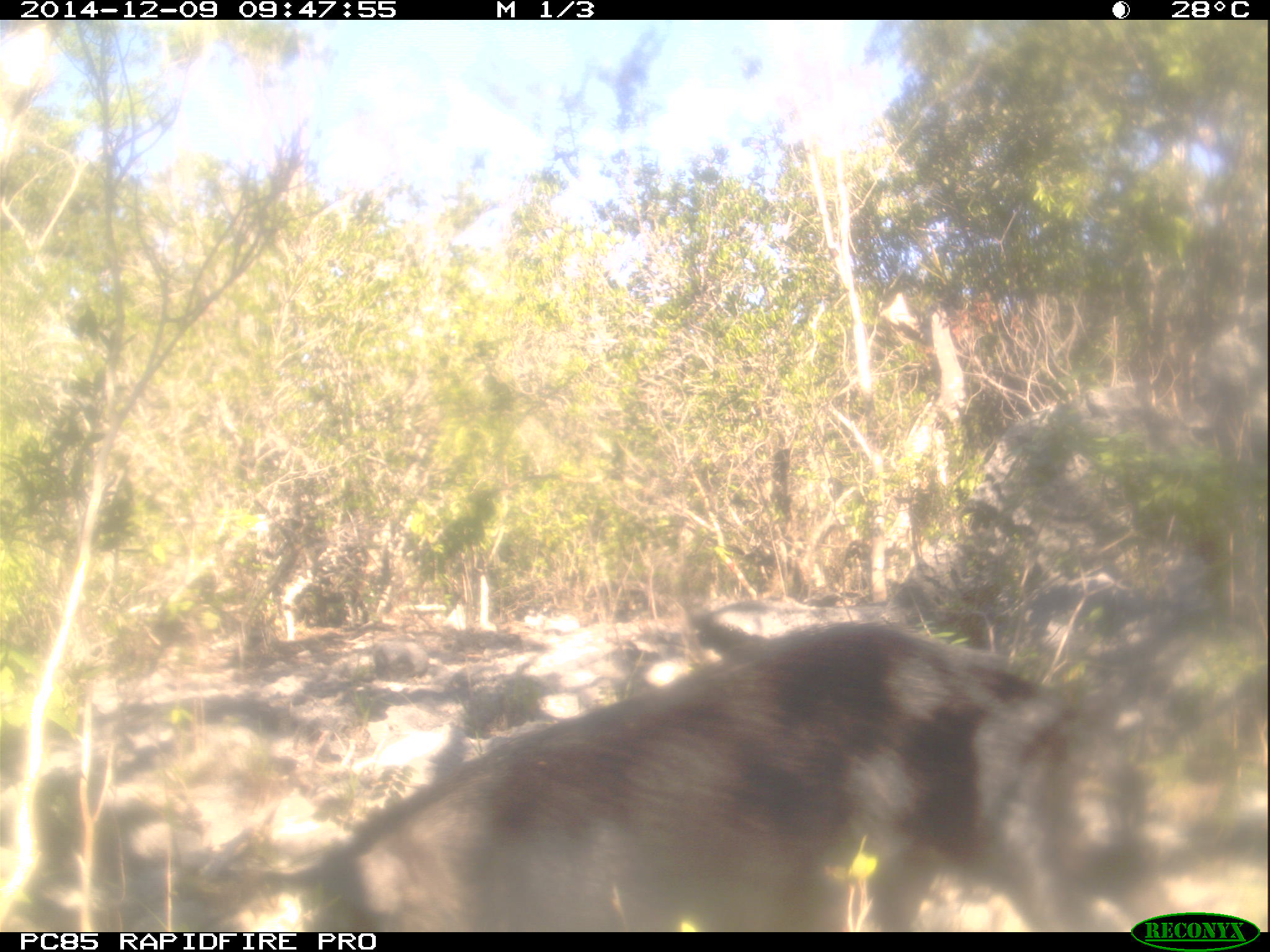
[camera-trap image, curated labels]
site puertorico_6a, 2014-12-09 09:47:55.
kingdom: Animalia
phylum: Chordata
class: Mammalia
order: Artiodactyla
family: Suidae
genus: Sus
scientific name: Sus scrofa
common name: pig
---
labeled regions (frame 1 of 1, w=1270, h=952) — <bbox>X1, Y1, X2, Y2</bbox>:
pig: <bbox>184, 602, 1264, 936</bbox>